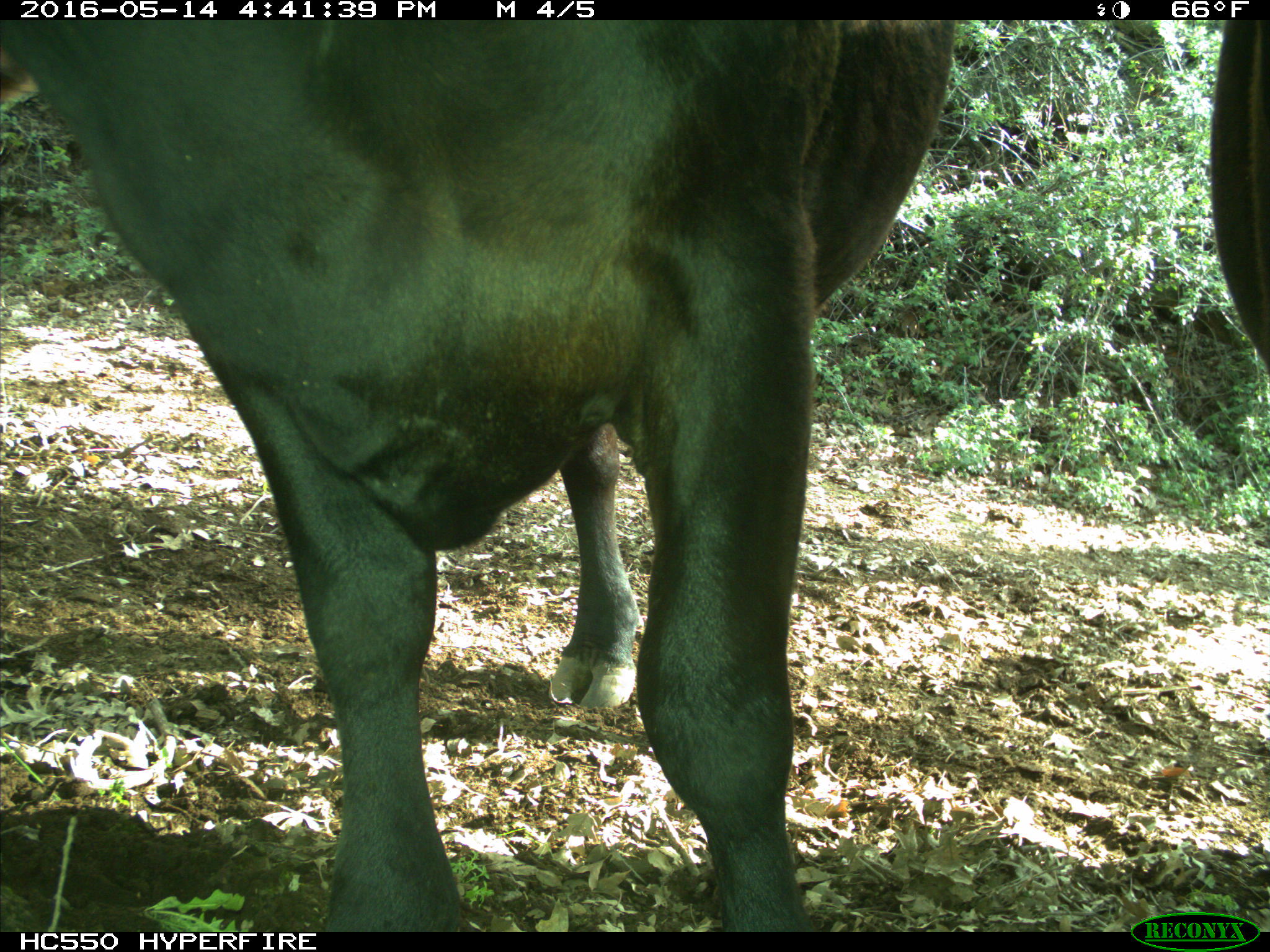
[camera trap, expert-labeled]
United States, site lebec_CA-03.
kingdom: Animalia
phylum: Chordata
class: Mammalia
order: Artiodactyla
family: Bovidae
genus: Bos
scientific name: Bos taurus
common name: domestic cow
Bos taurus (domestic cow).